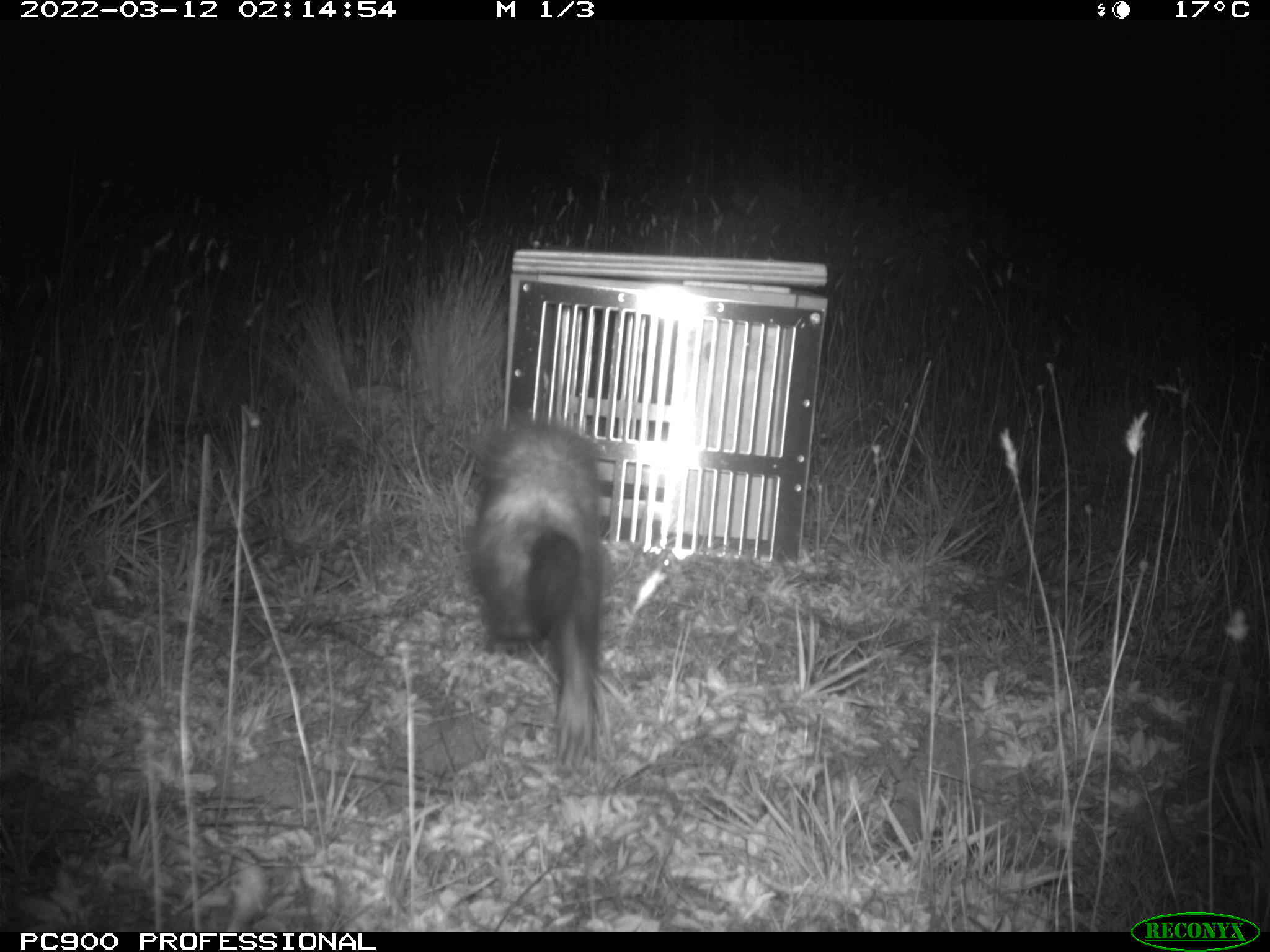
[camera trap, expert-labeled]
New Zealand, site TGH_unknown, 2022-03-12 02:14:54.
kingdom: Animalia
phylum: Chordata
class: Mammalia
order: Carnivora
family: Mustelidae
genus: Mustela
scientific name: Mustela furo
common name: ferret